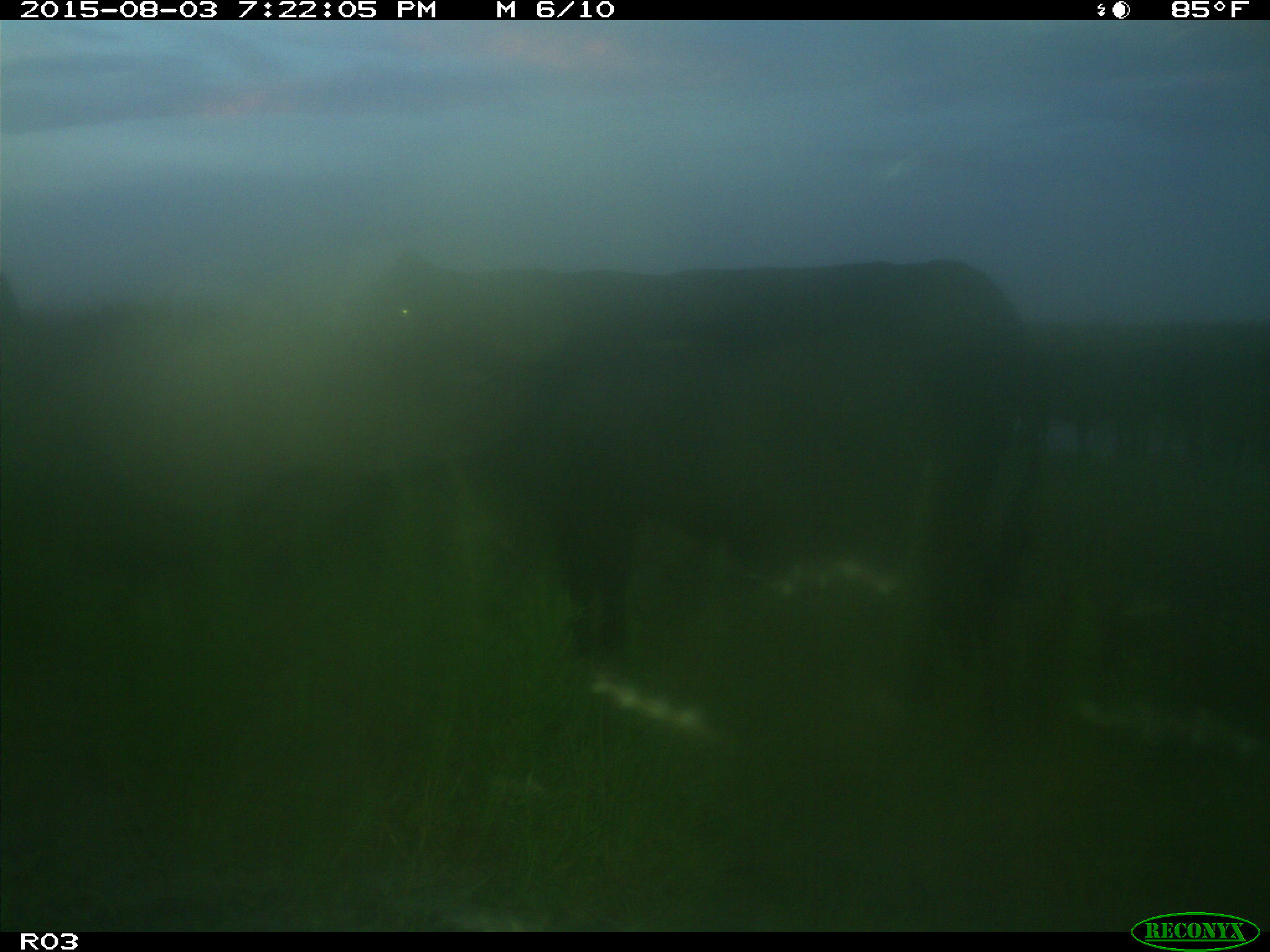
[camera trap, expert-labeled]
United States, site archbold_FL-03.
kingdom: Animalia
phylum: Chordata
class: Mammalia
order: Artiodactyla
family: Bovidae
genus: Bos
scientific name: Bos taurus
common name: domestic cow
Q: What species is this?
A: Bos taurus (domestic cow).